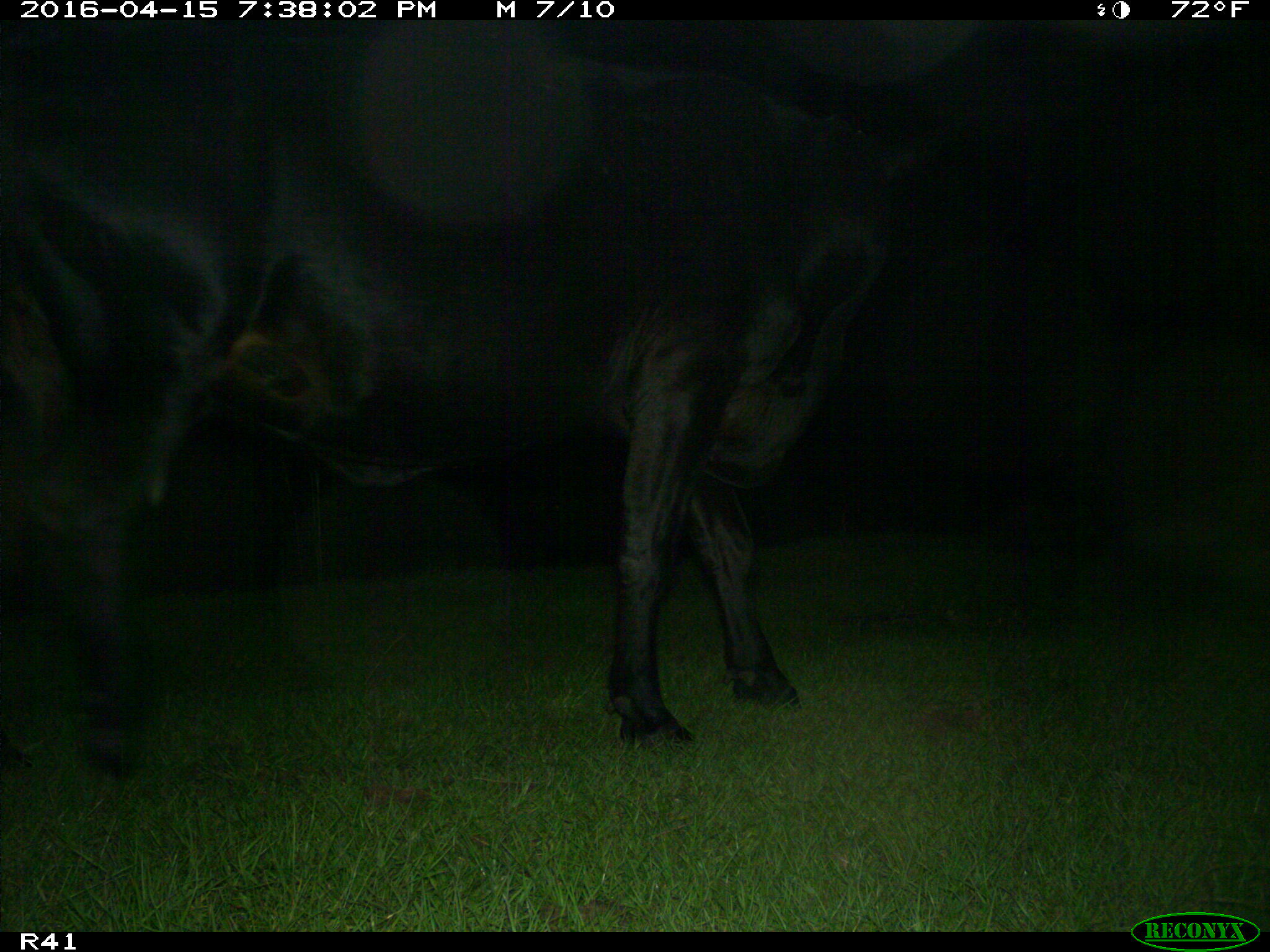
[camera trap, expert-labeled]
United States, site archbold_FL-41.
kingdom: Animalia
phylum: Chordata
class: Mammalia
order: Artiodactyla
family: Bovidae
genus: Bos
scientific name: Bos taurus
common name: domestic cow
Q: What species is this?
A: Bos taurus (domestic cow).